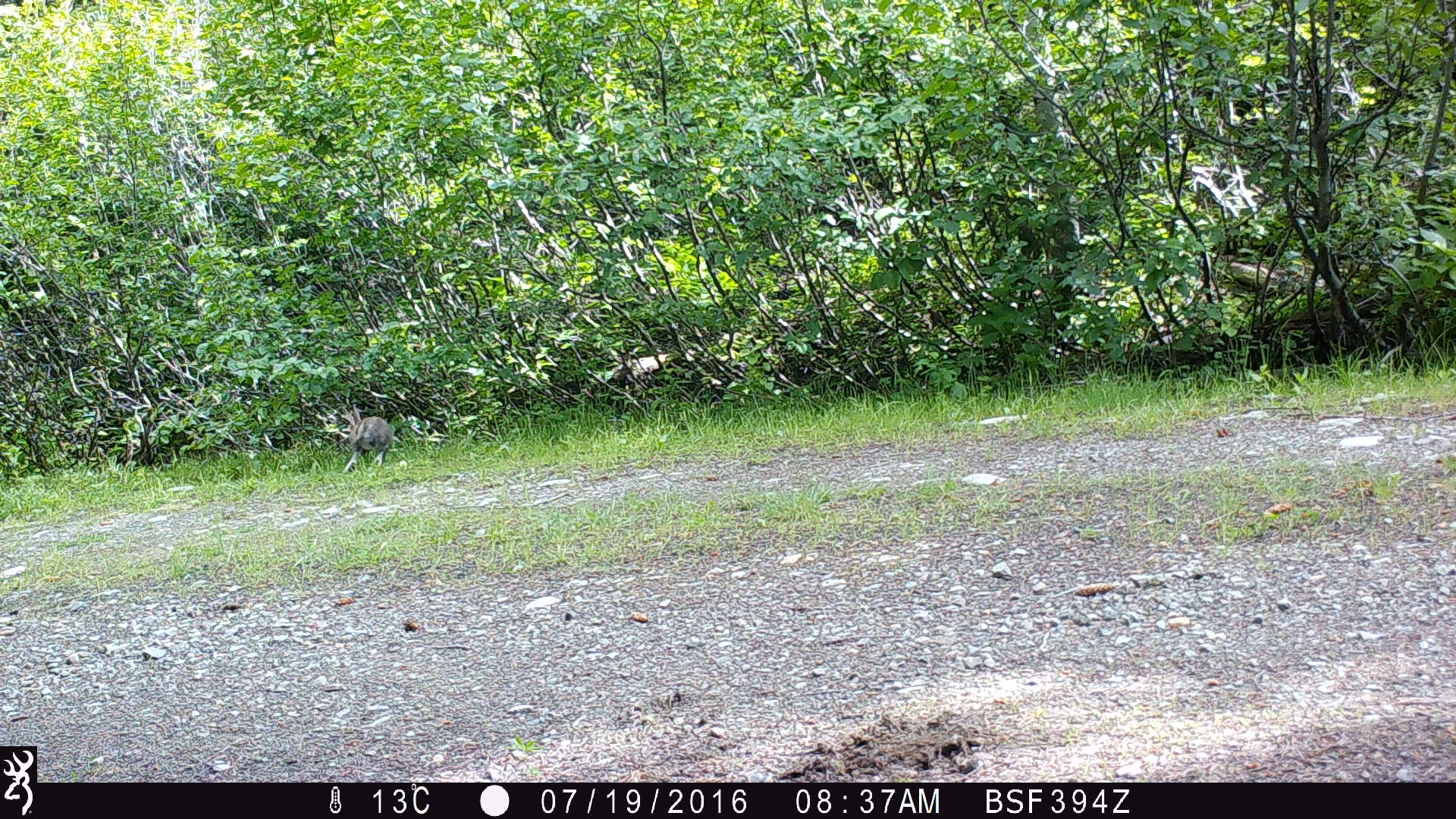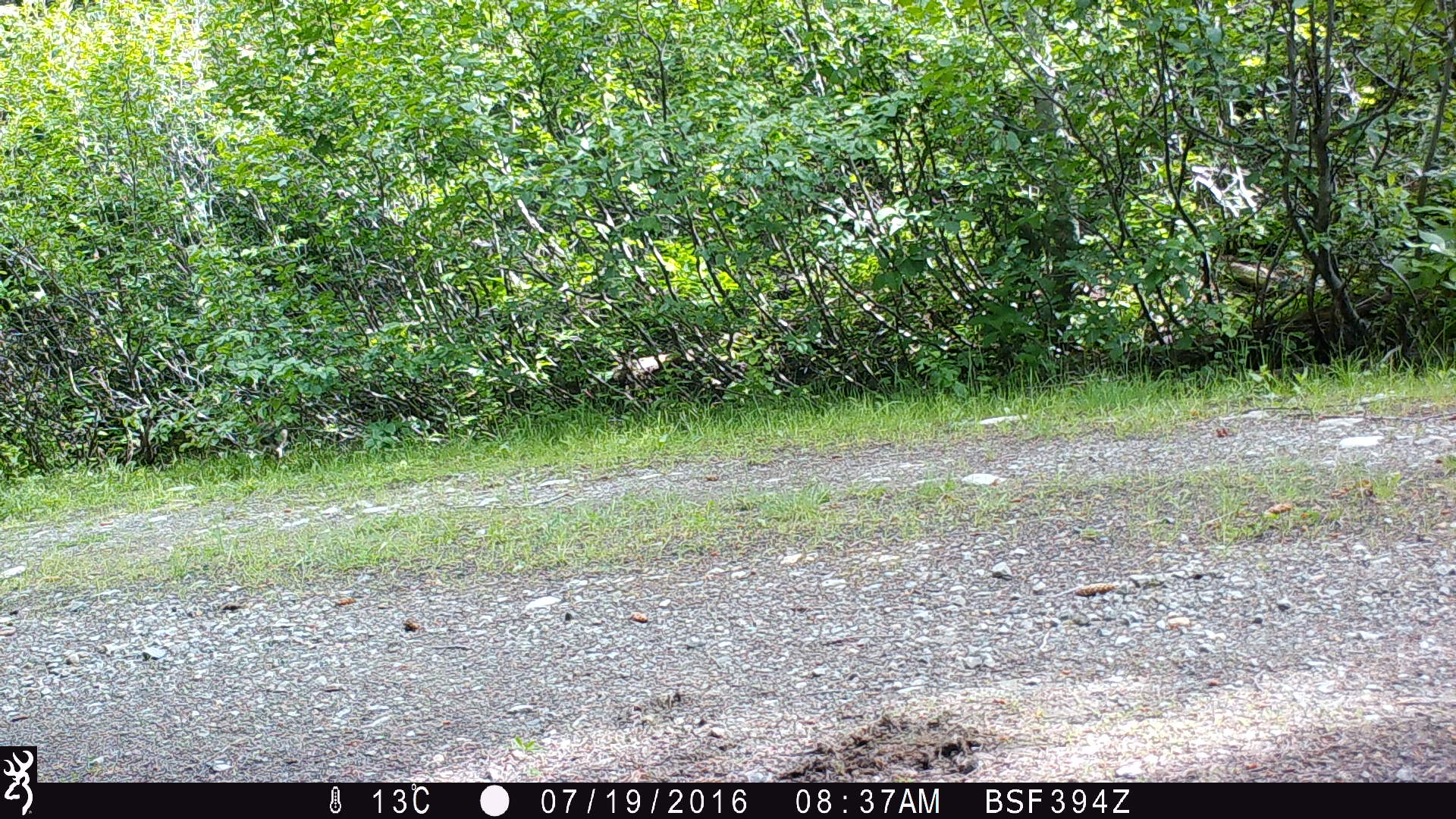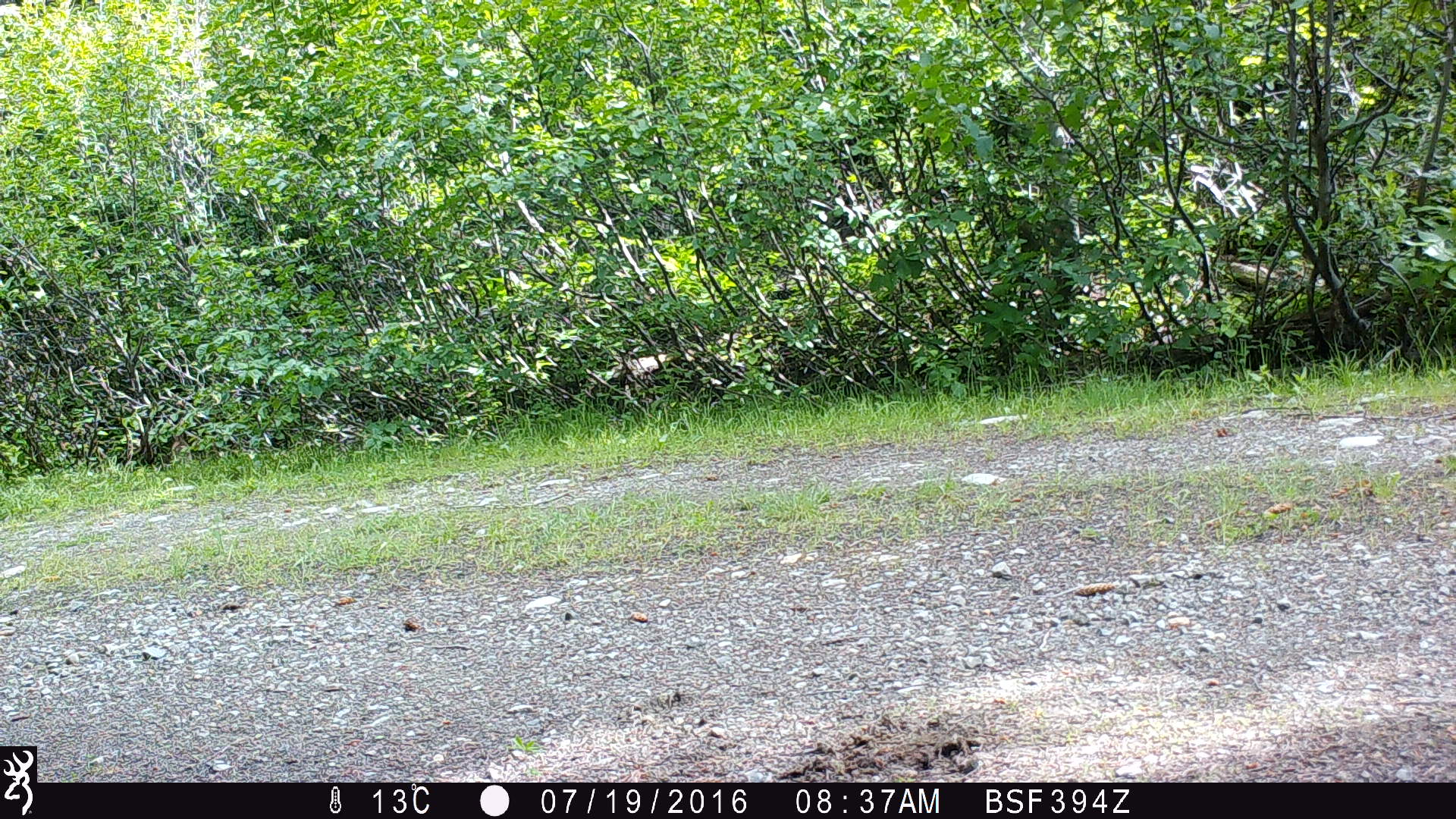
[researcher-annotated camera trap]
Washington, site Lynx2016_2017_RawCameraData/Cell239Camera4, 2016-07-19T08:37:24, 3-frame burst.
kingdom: Animalia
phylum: Chordata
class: Mammalia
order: Lagomorpha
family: Leporidae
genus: Lepus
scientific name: Lepus americanus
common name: snowshoe hare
Lepus americanus (snowshoe hare). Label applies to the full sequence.